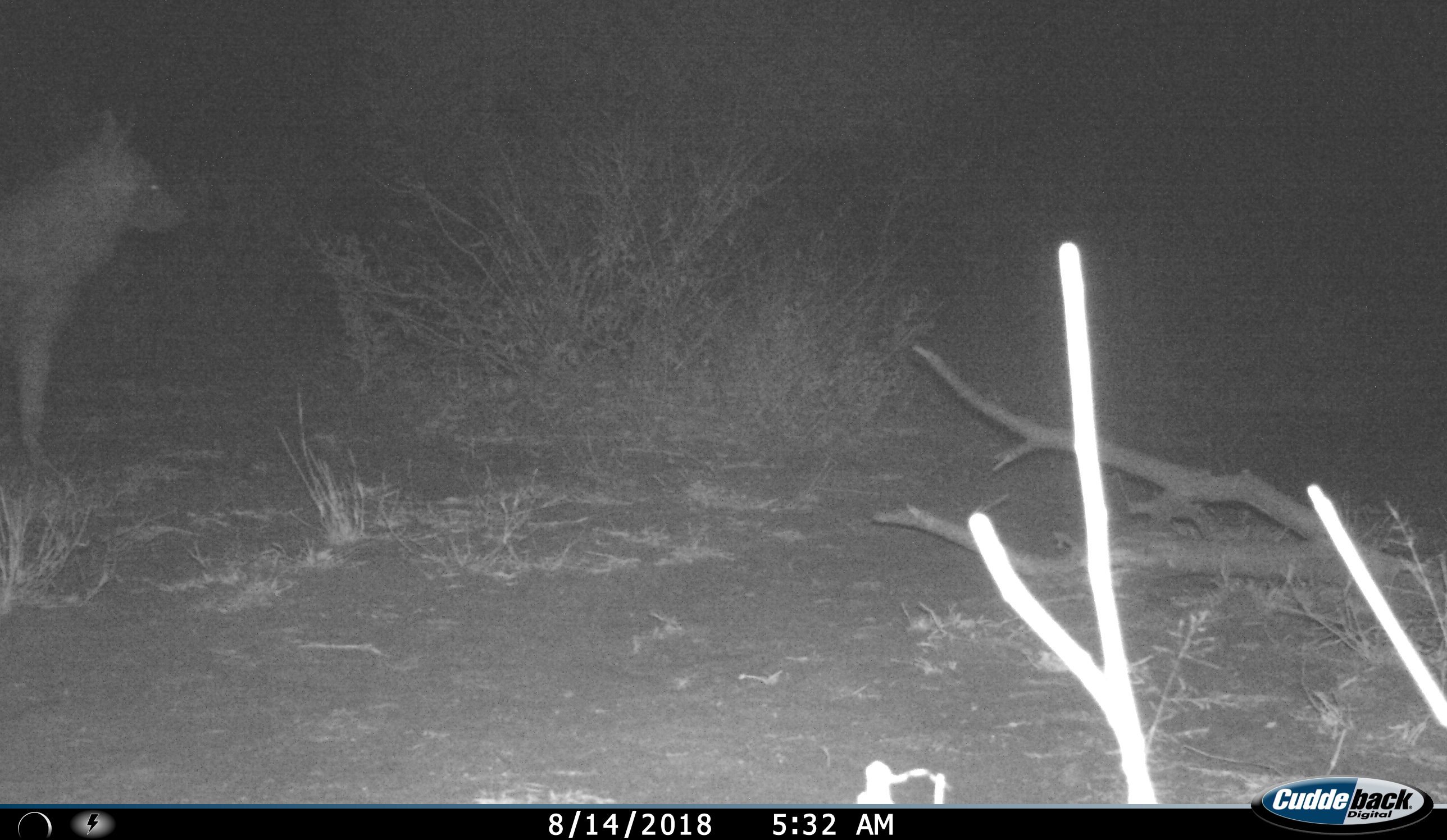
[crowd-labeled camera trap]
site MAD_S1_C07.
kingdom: Animalia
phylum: Chordata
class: Mammalia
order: Carnivora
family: Hyaenidae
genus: Parahyaena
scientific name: Parahyaena brunnea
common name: brown hyena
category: hyenabrown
Hyenabrown (brown hyena) (Parahyaena brunnea), count 1. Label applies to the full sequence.